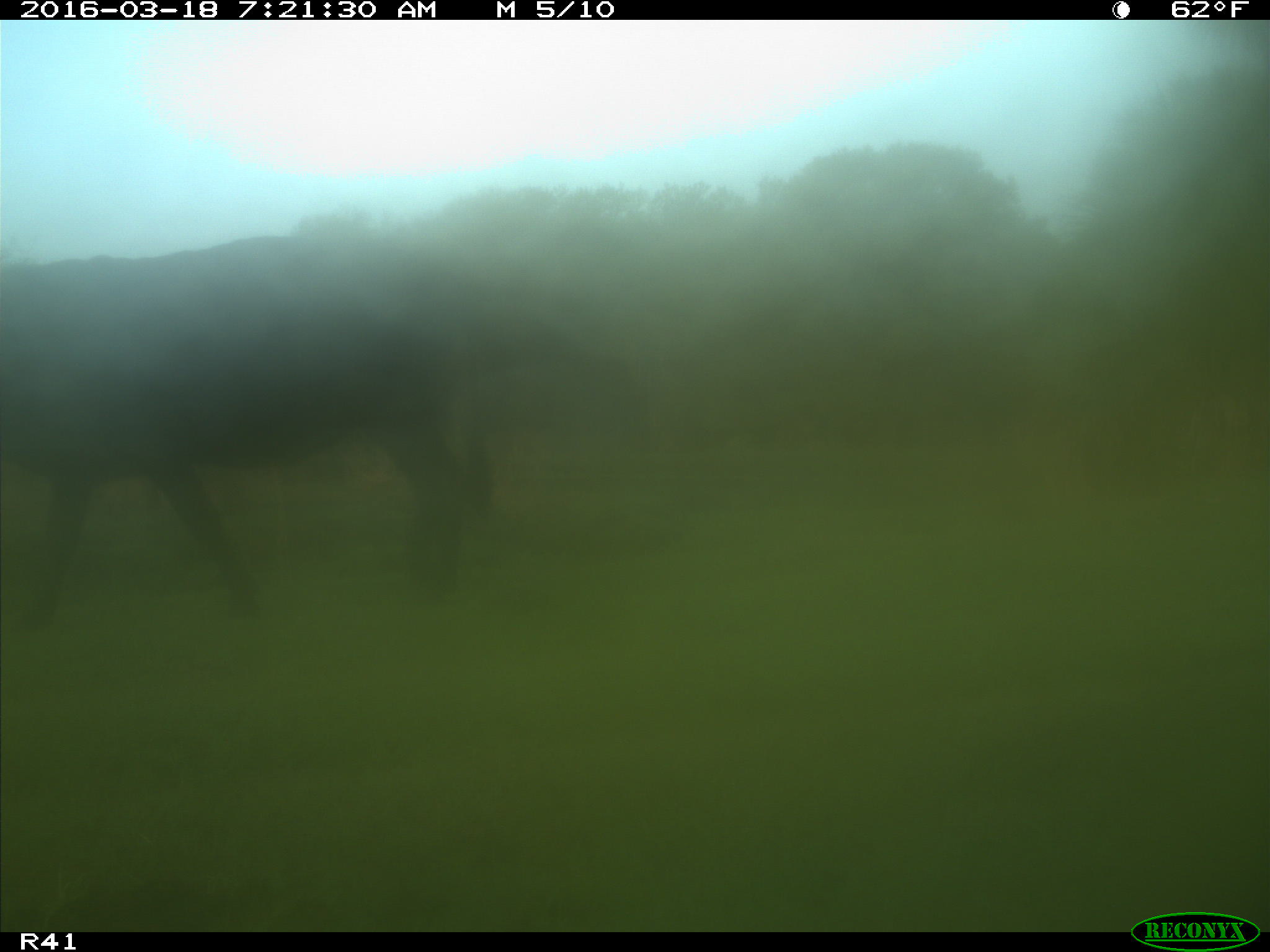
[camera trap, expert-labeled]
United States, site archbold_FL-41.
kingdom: Animalia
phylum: Chordata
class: Mammalia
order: Artiodactyla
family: Bovidae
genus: Bos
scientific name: Bos taurus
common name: domestic cow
Bos taurus (domestic cow).